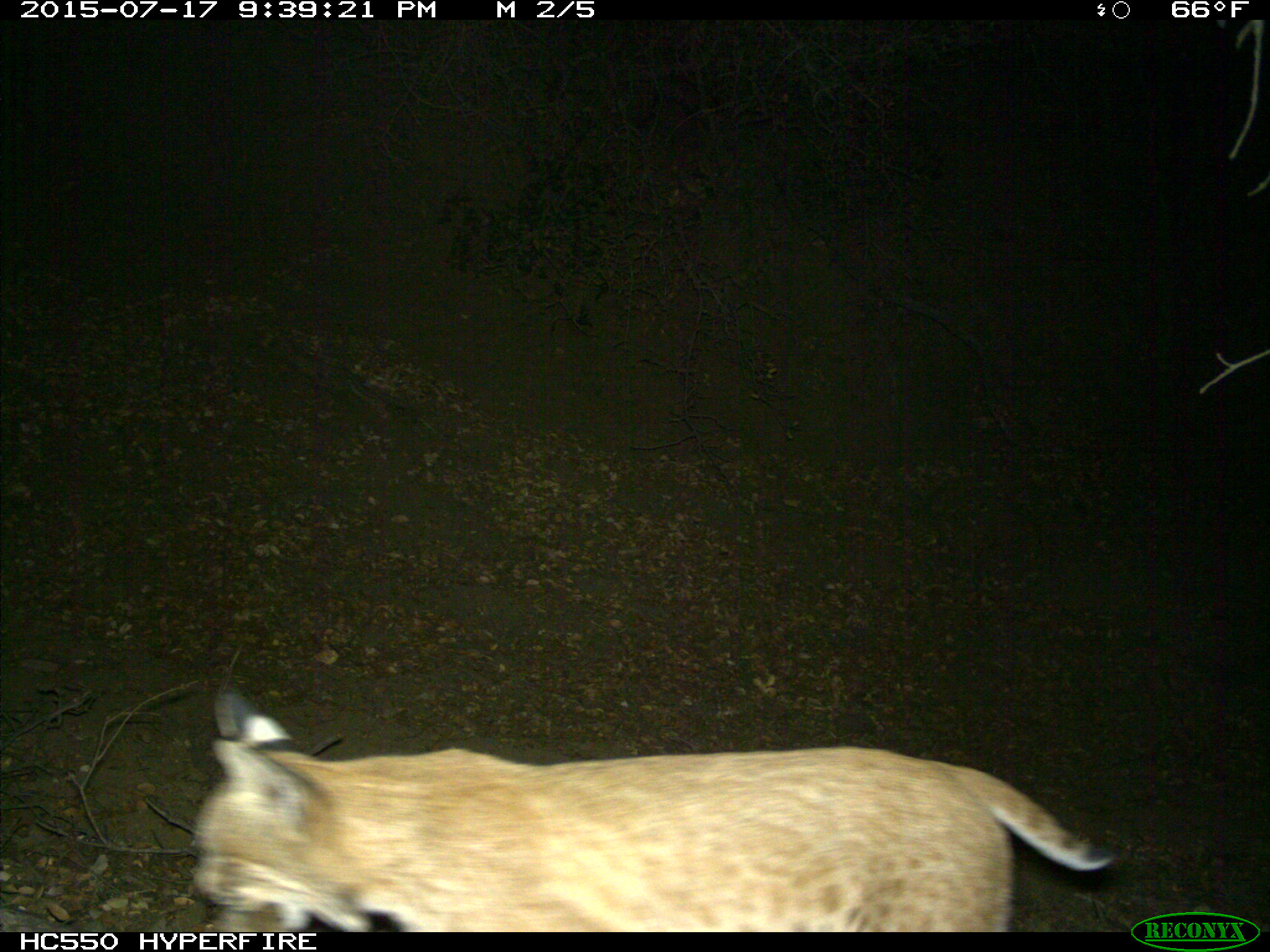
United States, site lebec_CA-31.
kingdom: Animalia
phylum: Chordata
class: Mammalia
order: Carnivora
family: Felidae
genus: Lynx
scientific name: Lynx rufus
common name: bobcat